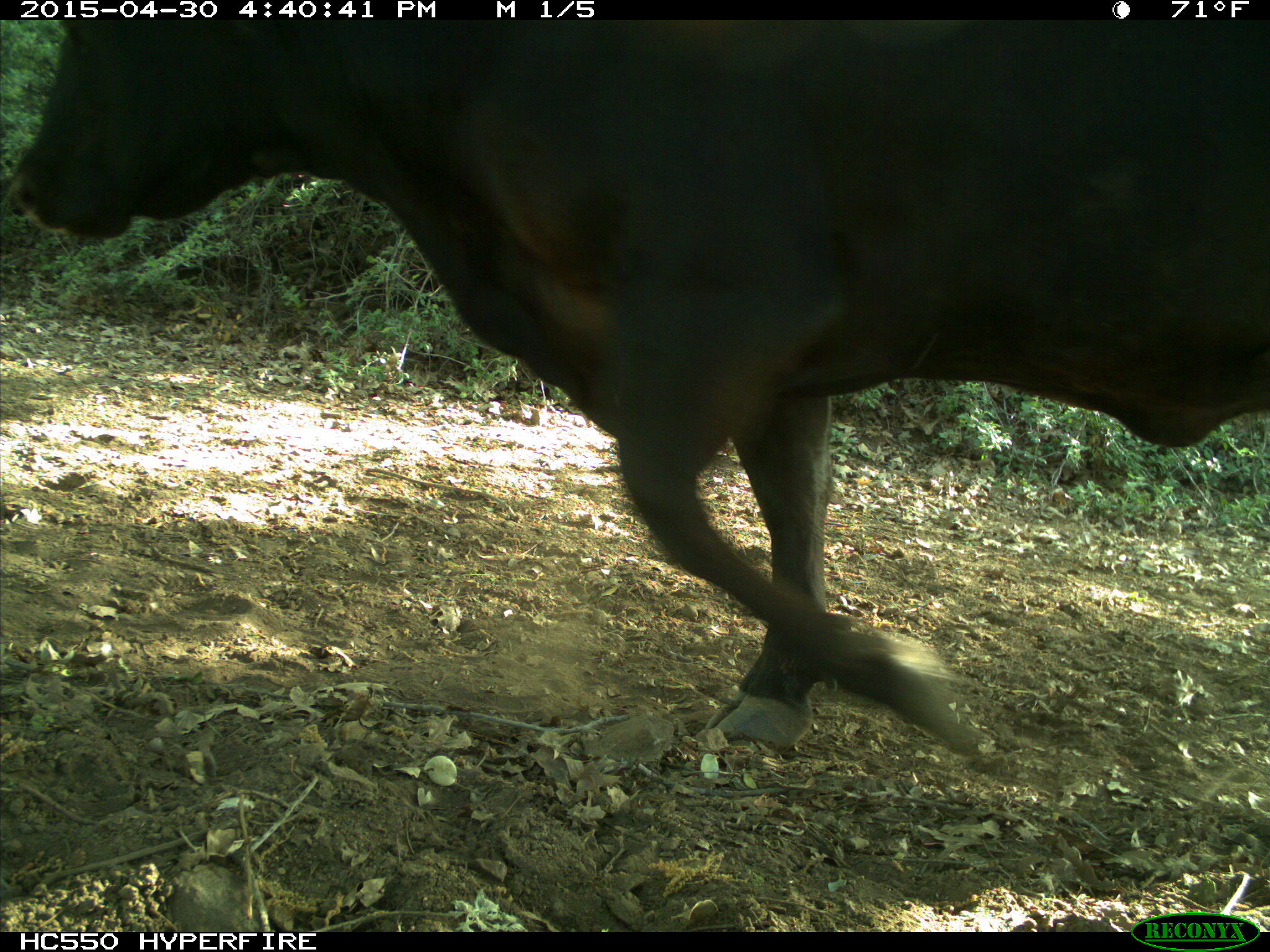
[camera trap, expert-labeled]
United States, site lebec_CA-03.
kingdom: Animalia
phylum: Chordata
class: Mammalia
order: Artiodactyla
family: Bovidae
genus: Bos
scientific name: Bos taurus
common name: domestic cow